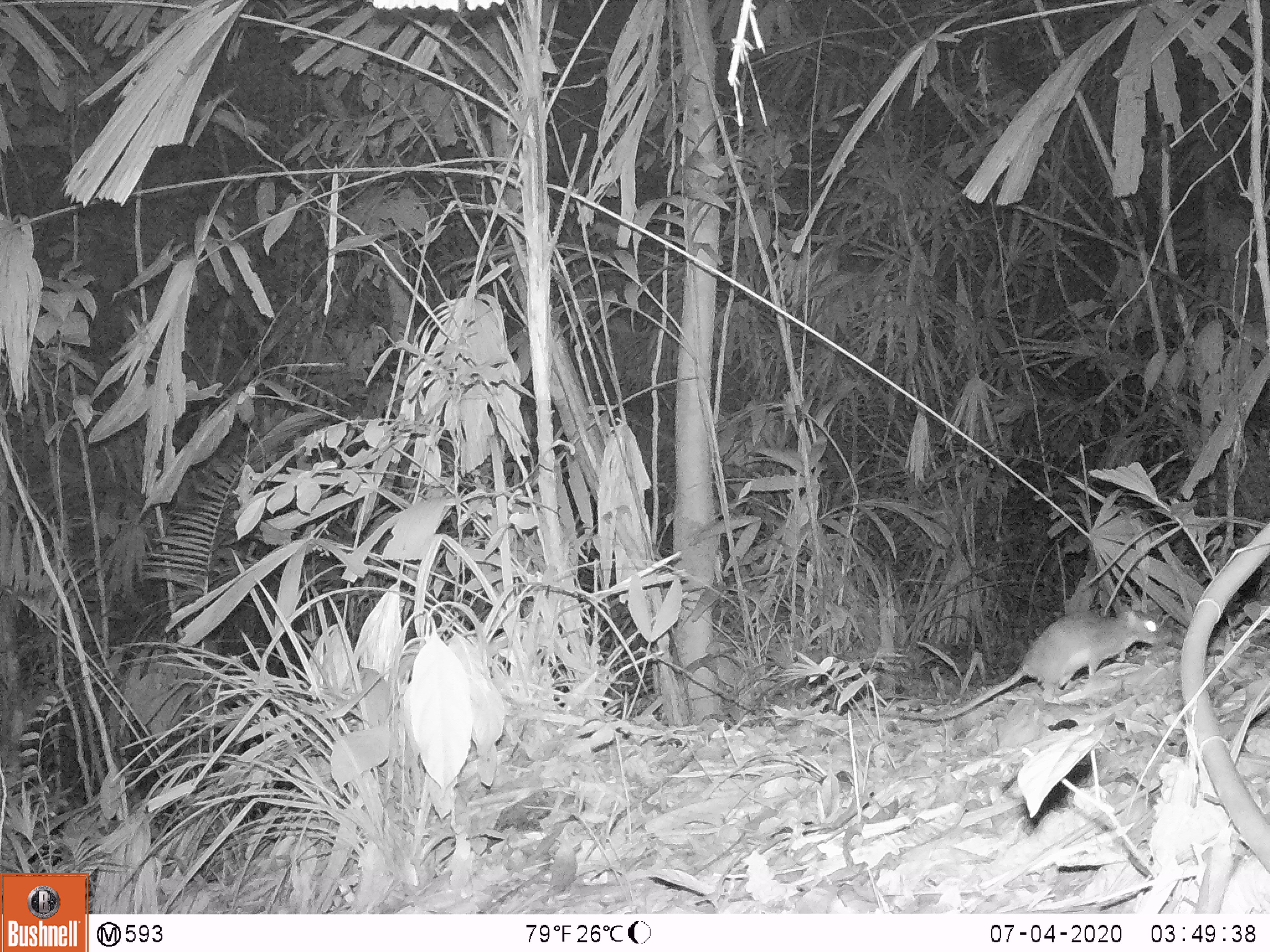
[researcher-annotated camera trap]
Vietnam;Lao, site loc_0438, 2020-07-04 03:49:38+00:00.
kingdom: Animalia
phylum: Chordata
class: Mammalia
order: Rodentia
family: Muridae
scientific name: Muridae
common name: old-world mice and rats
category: unidentified murid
Unidentified murid (old-world mice and rats) (Muridae). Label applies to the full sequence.